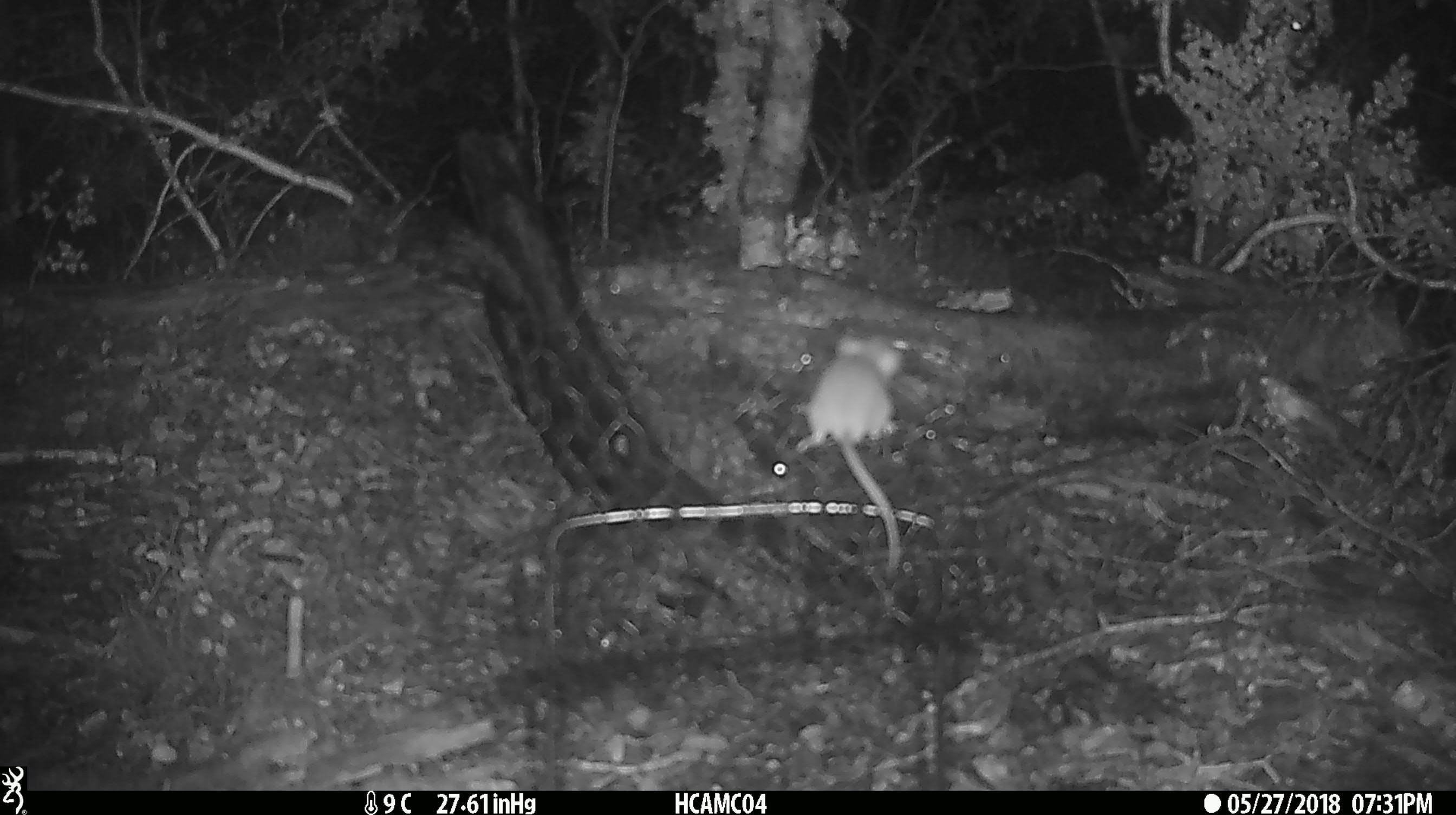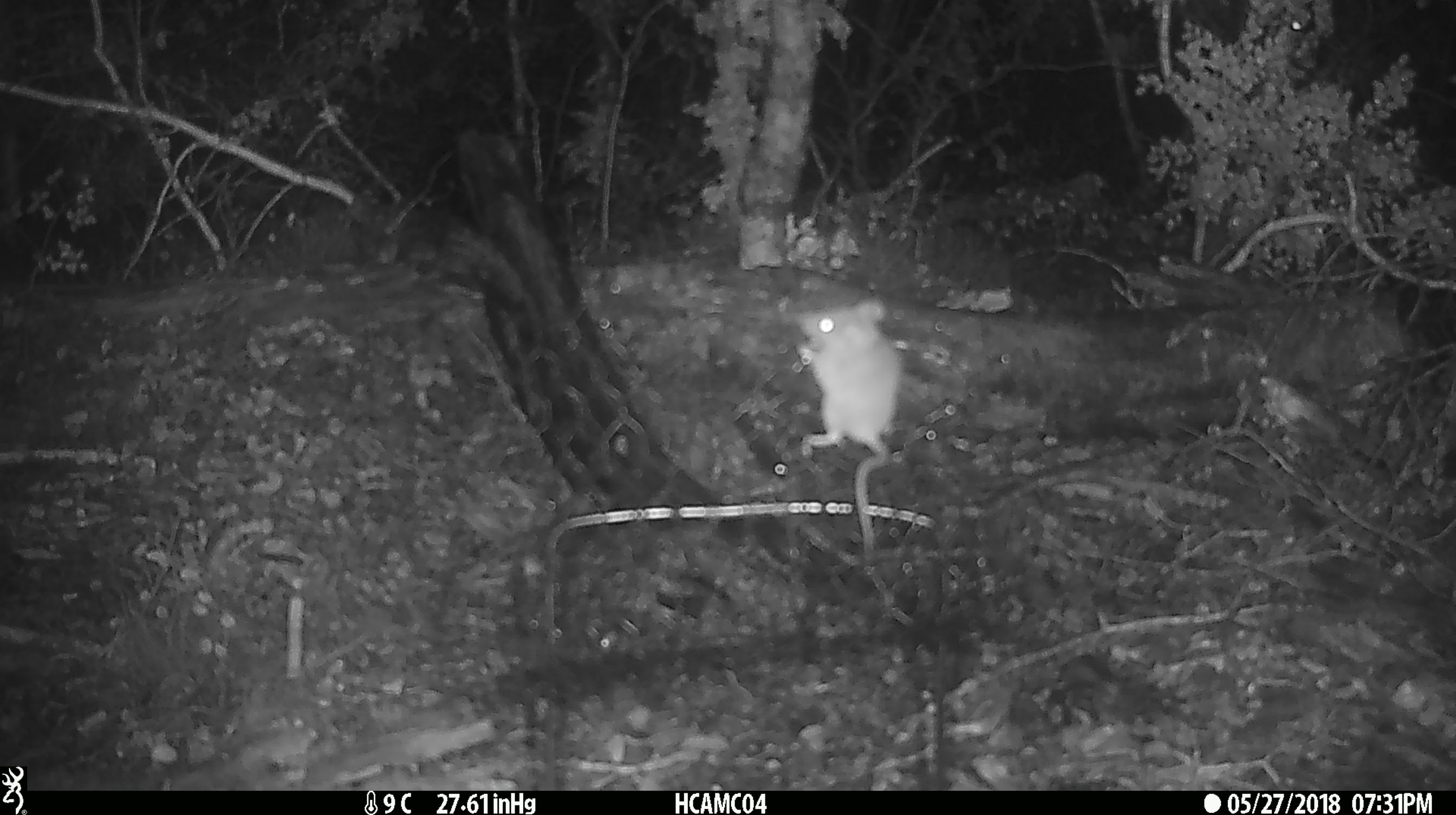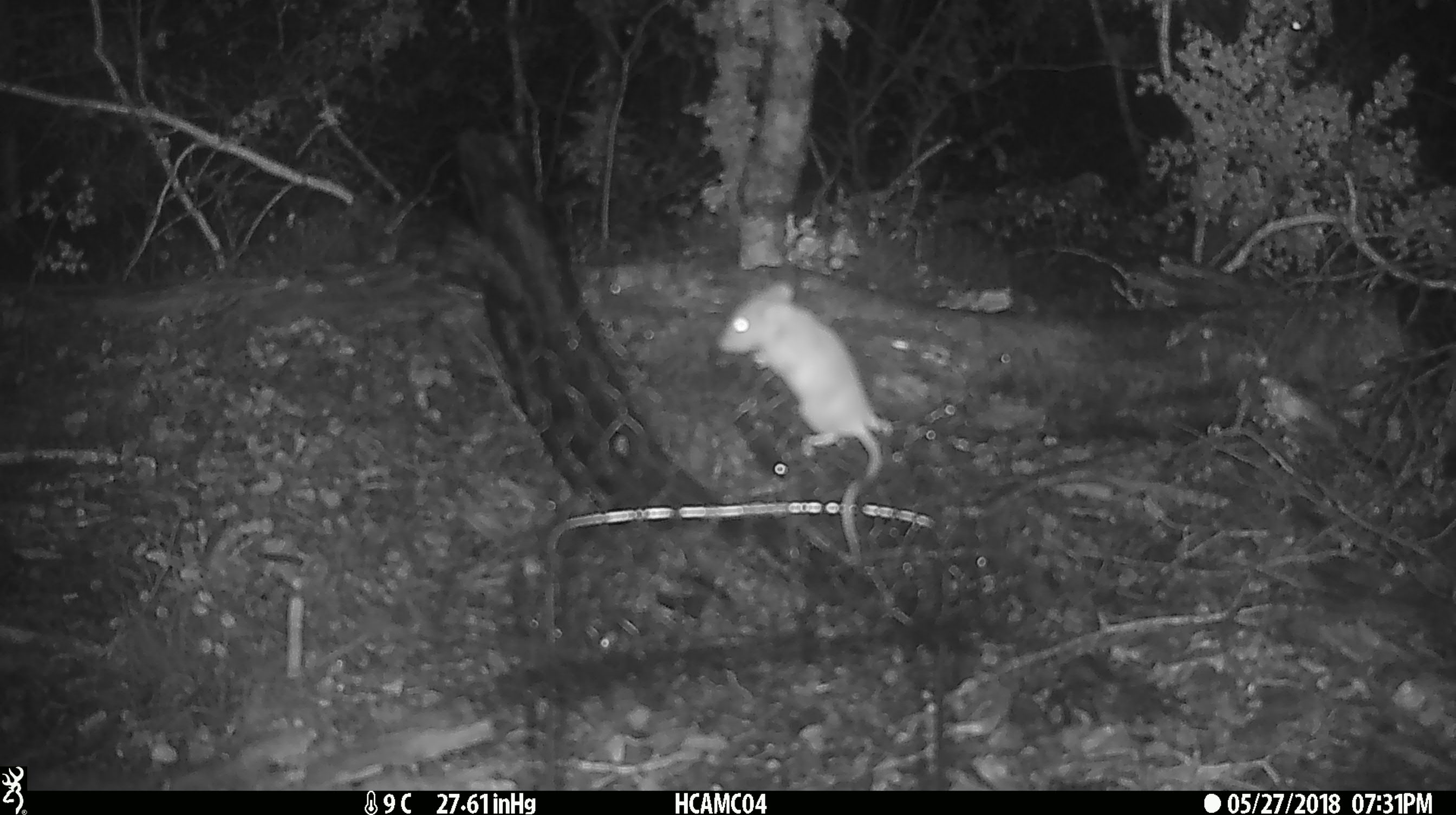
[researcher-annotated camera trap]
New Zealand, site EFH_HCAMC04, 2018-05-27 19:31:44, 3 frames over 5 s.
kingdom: Animalia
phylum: Chordata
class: Mammalia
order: Rodentia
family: Muridae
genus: Mus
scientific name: Mus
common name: mouse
Mouse (Mus).